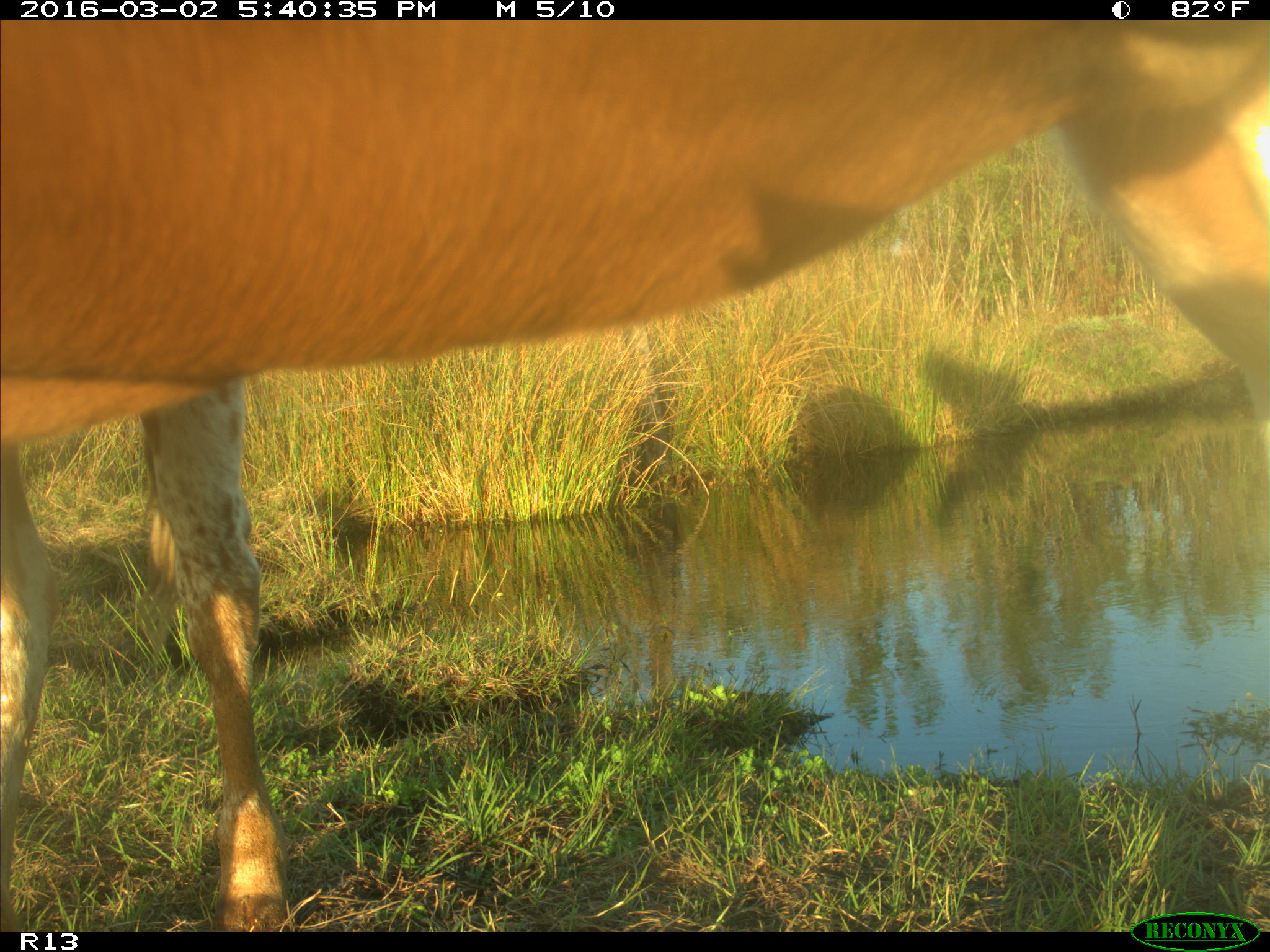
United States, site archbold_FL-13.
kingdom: Animalia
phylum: Chordata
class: Mammalia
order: Artiodactyla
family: Bovidae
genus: Bos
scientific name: Bos taurus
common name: domestic cow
Bos taurus (domestic cow).